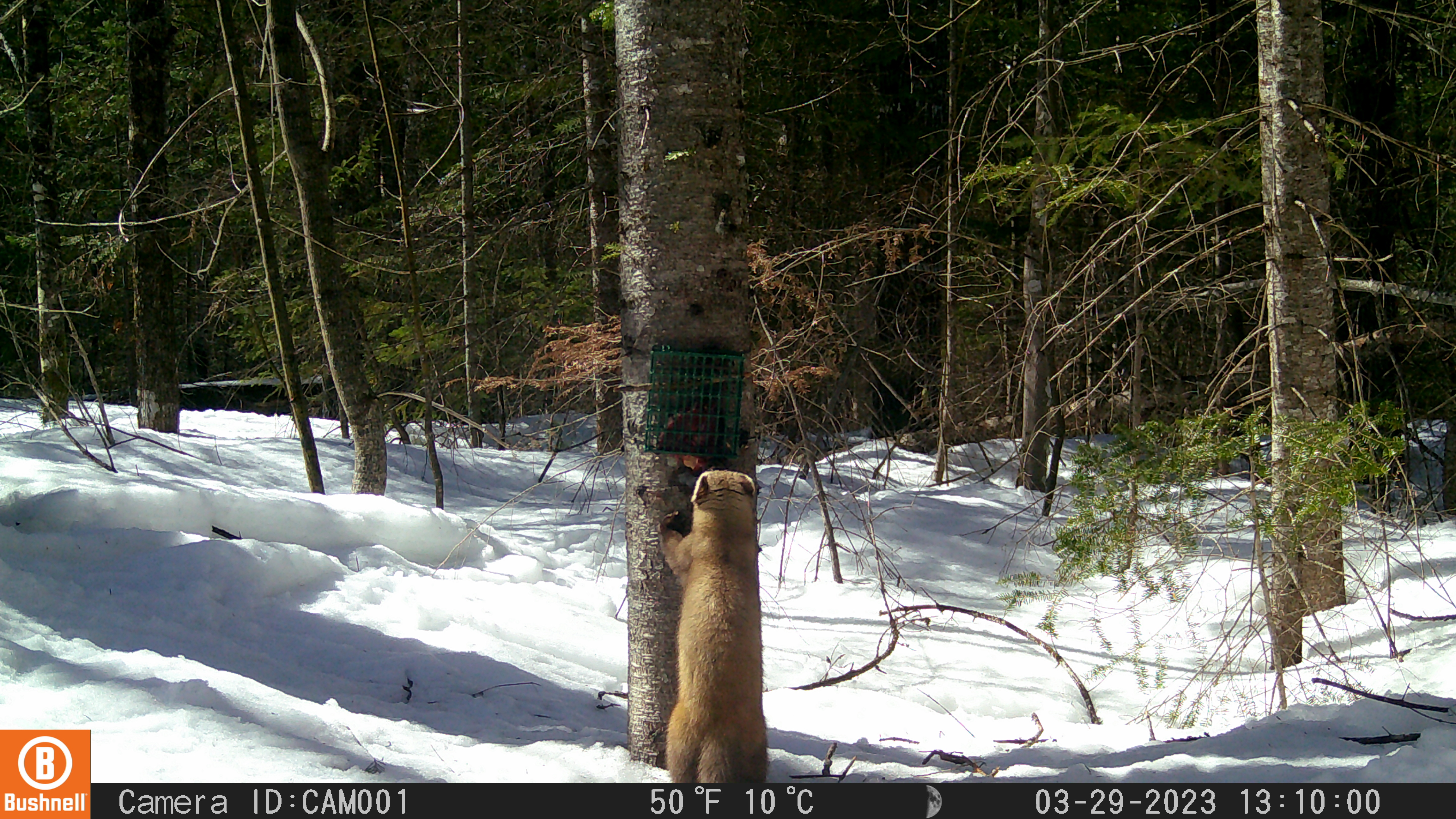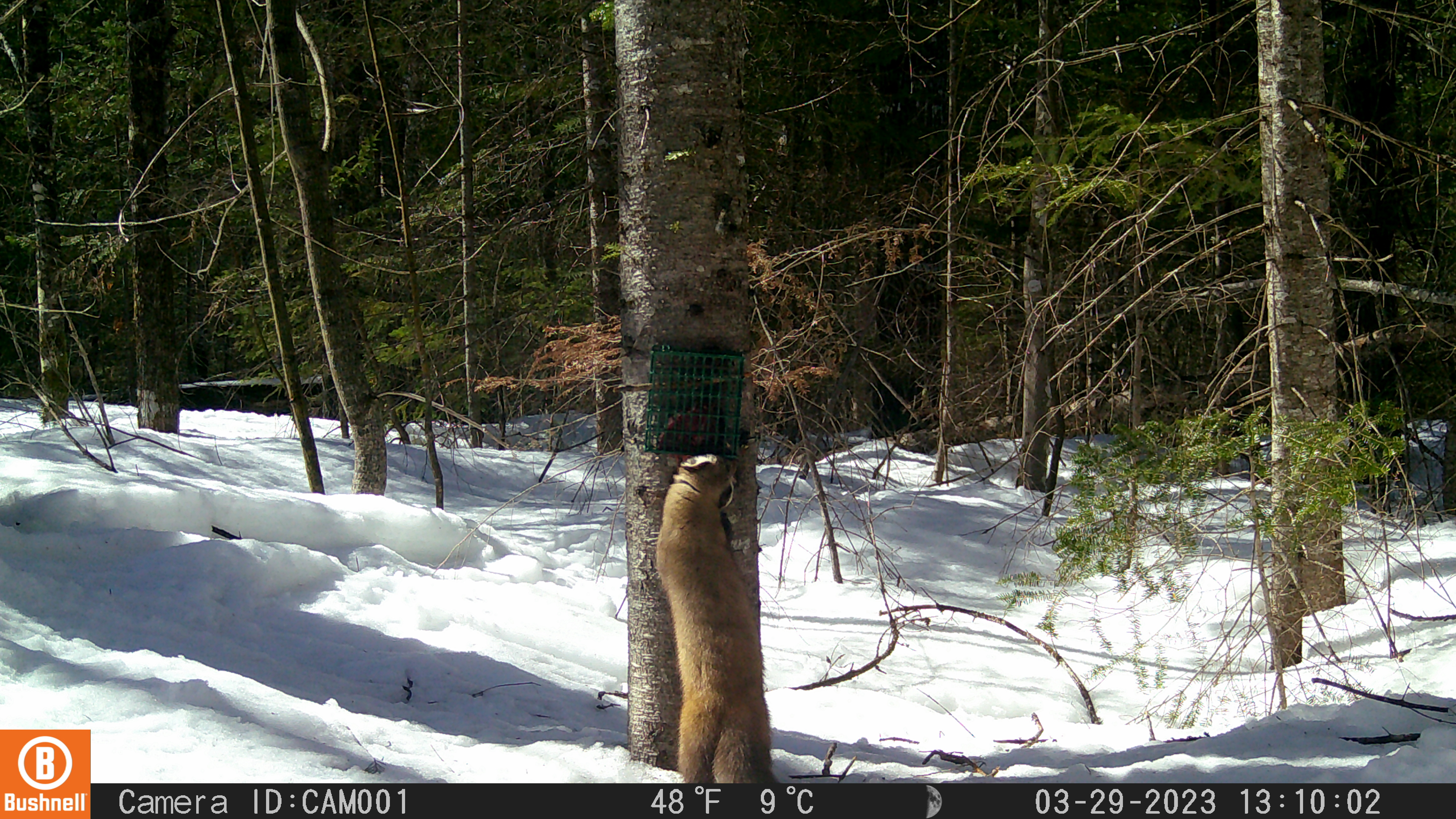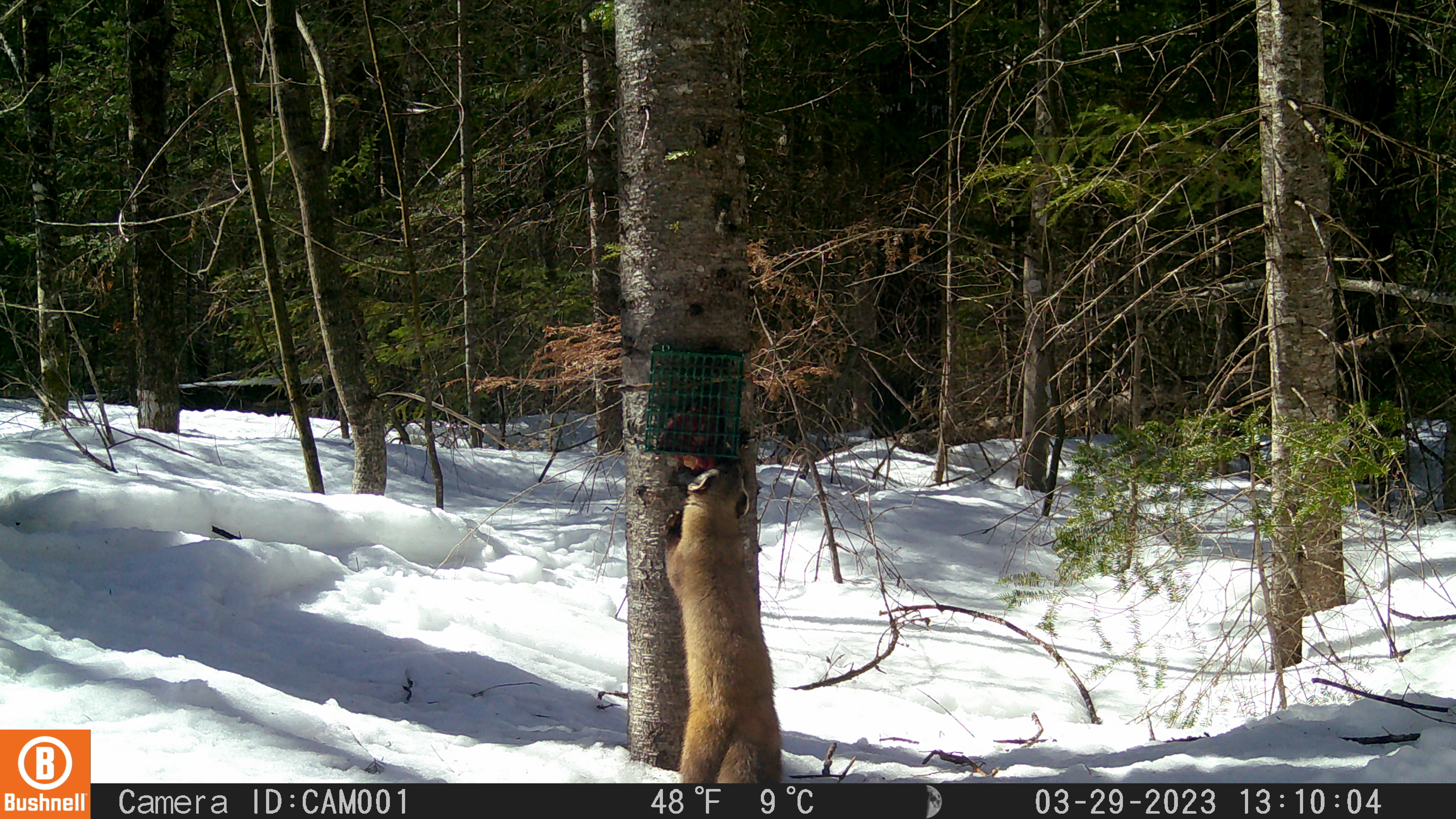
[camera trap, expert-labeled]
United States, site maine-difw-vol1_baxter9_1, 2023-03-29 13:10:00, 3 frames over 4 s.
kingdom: Animalia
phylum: Chordata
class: Mammalia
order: Carnivora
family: Mustelidae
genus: Martes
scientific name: Martes americana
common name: american marten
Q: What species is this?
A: American marten (Martes americana).